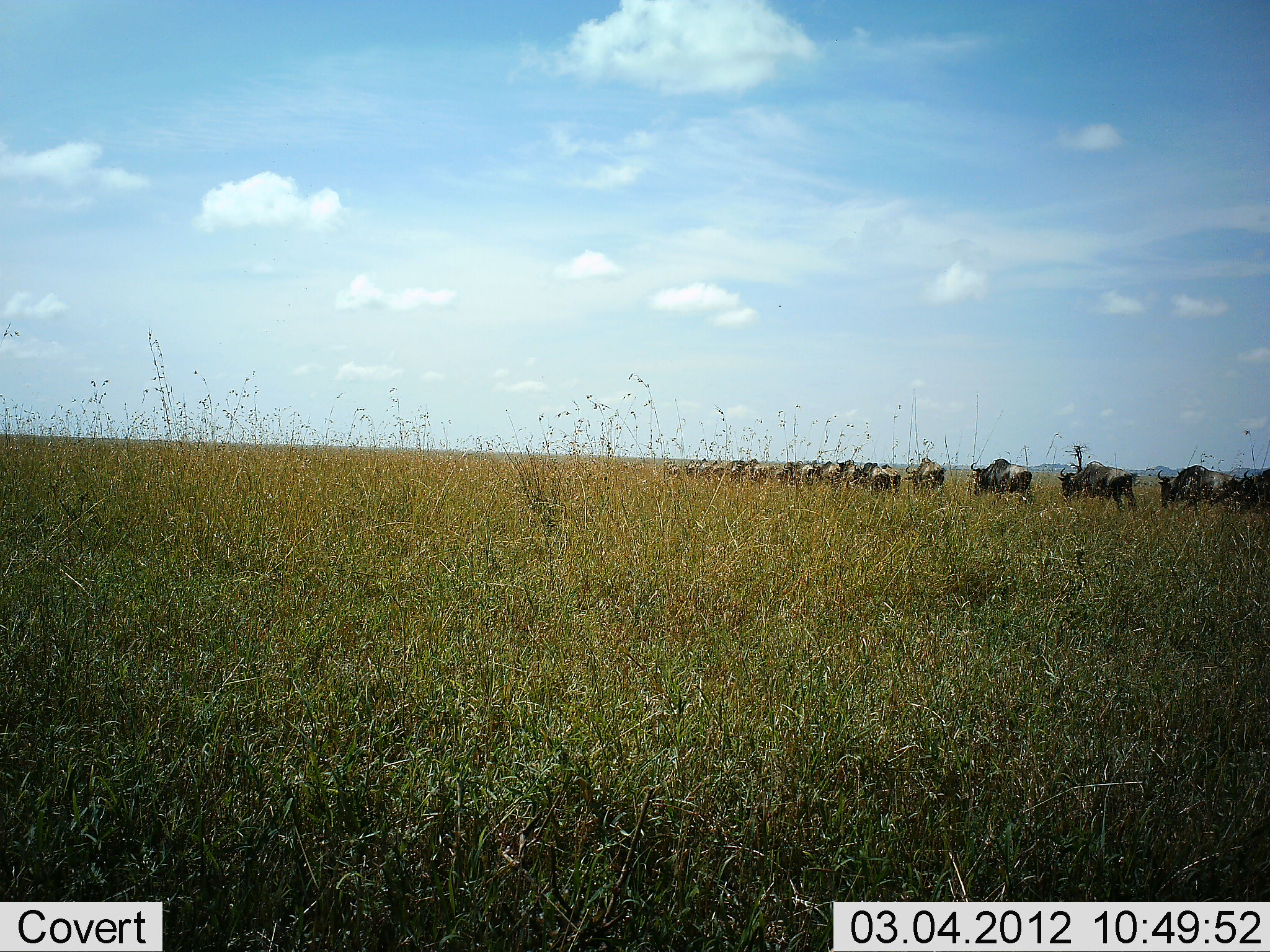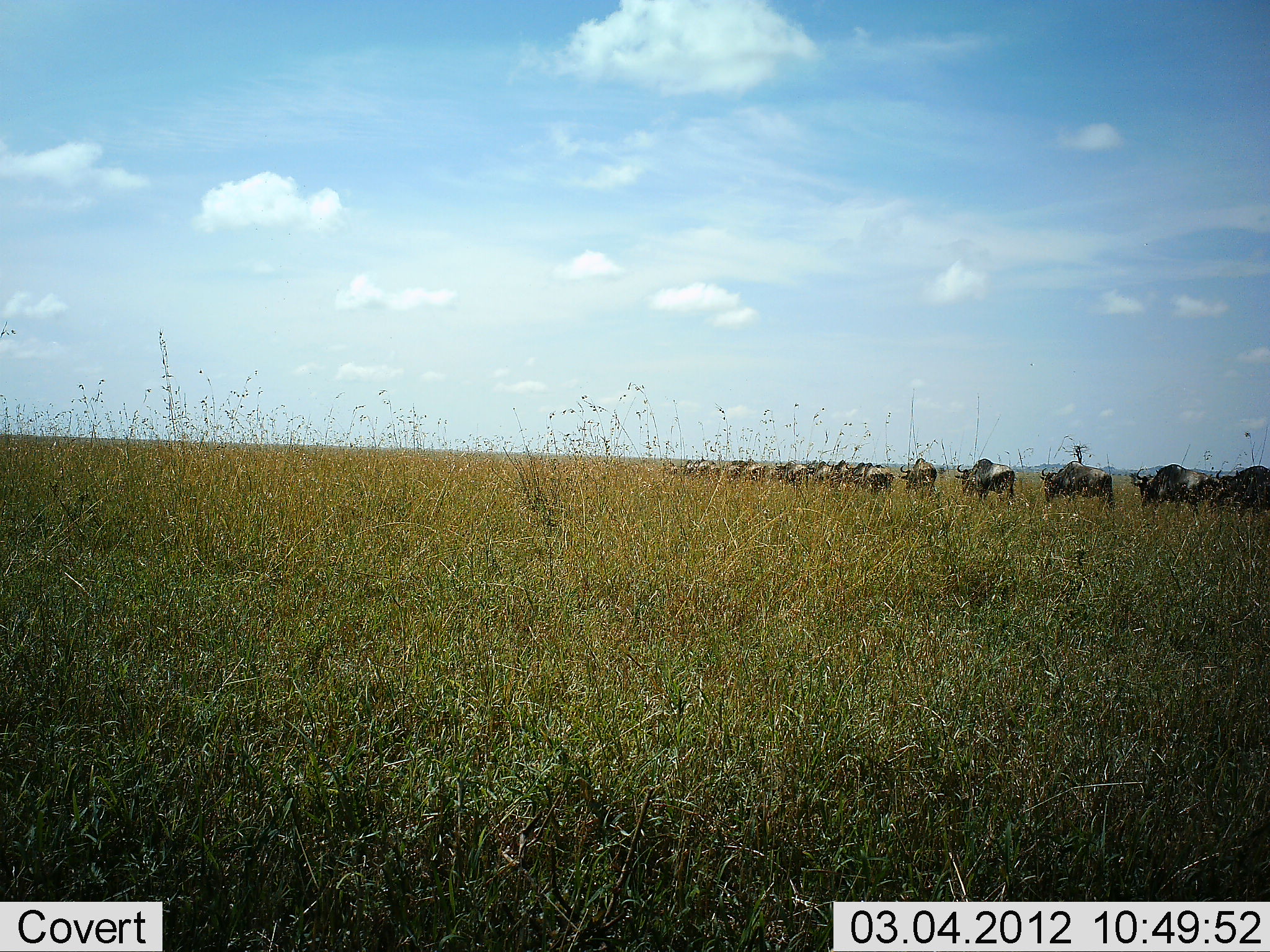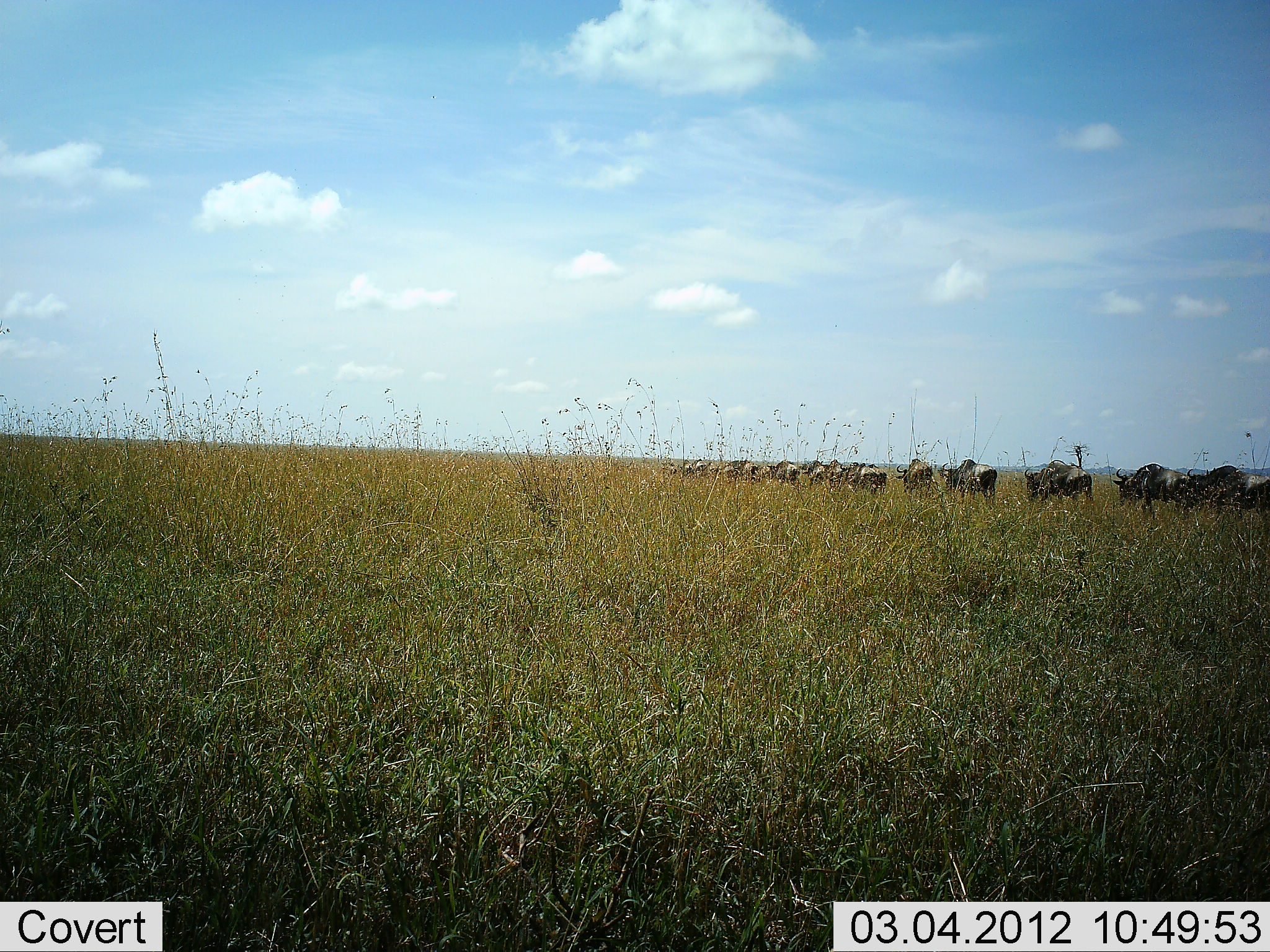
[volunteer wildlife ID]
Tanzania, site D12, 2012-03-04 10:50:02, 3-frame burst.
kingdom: Animalia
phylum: Chordata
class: Mammalia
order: Artiodactyla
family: Bovidae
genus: Connochaetes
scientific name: Connochaetes taurinus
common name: blue wildebeest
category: wildebeest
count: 11-50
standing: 6%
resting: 0%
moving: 100%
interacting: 0%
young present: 0%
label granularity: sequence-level